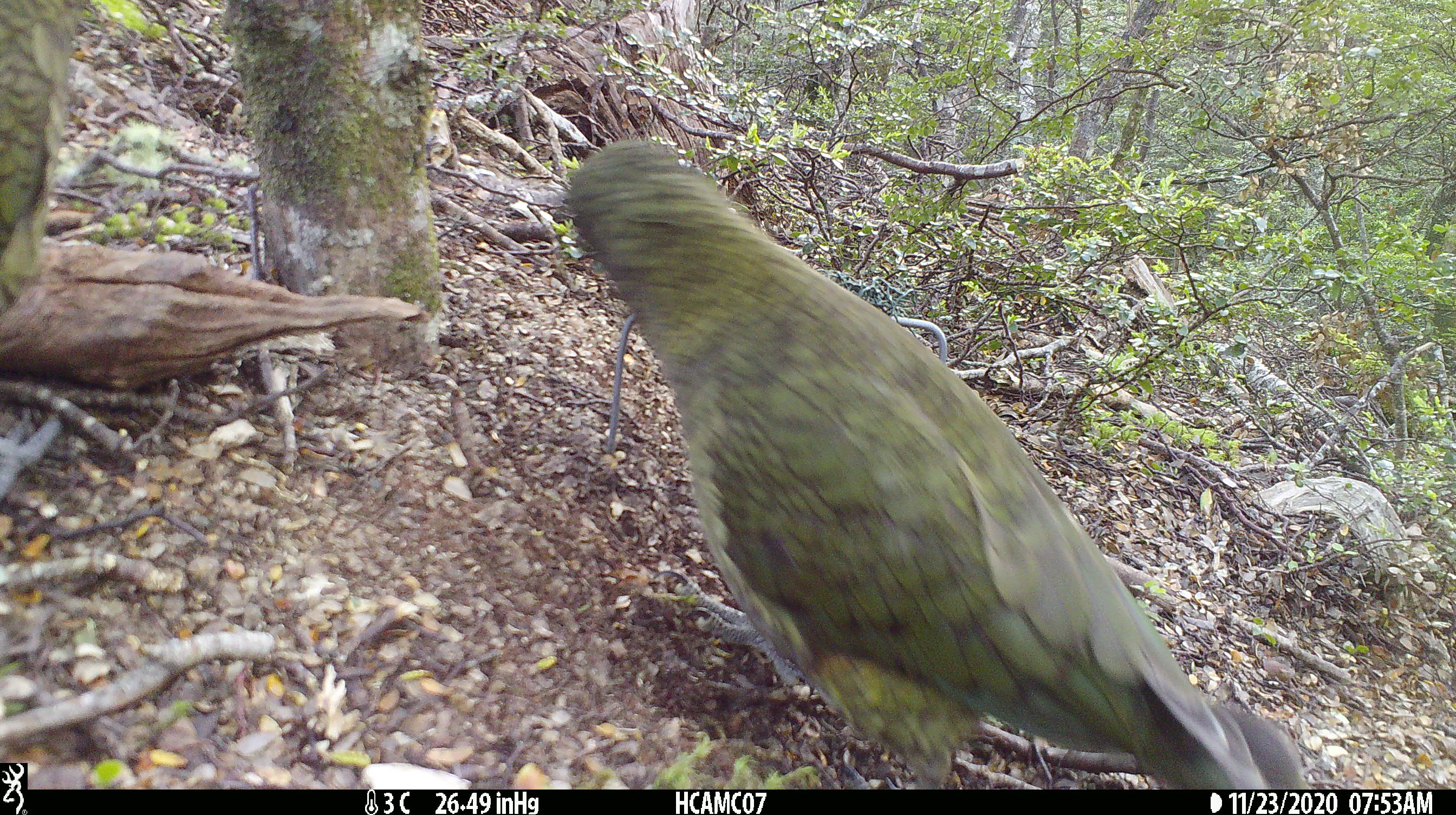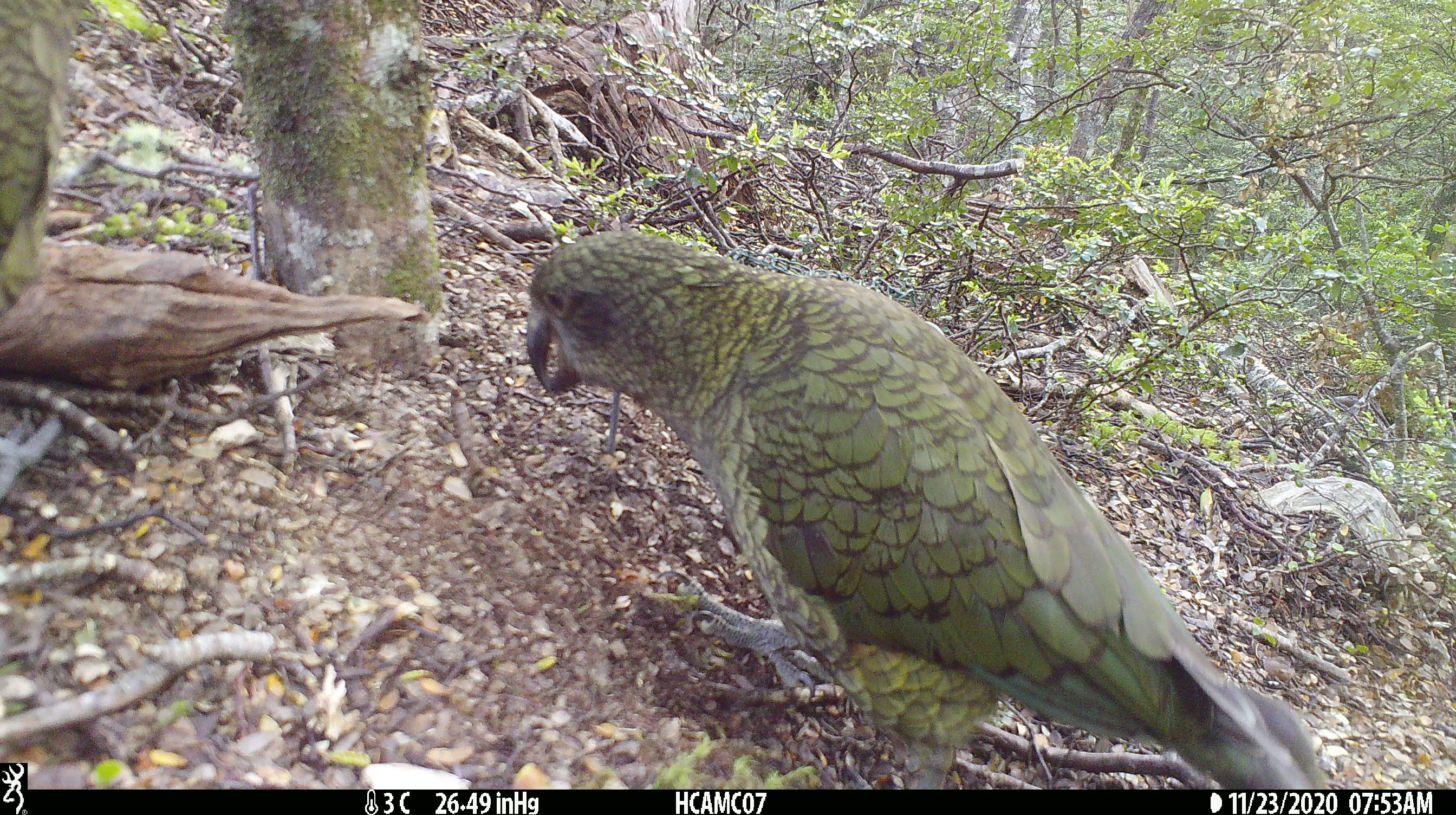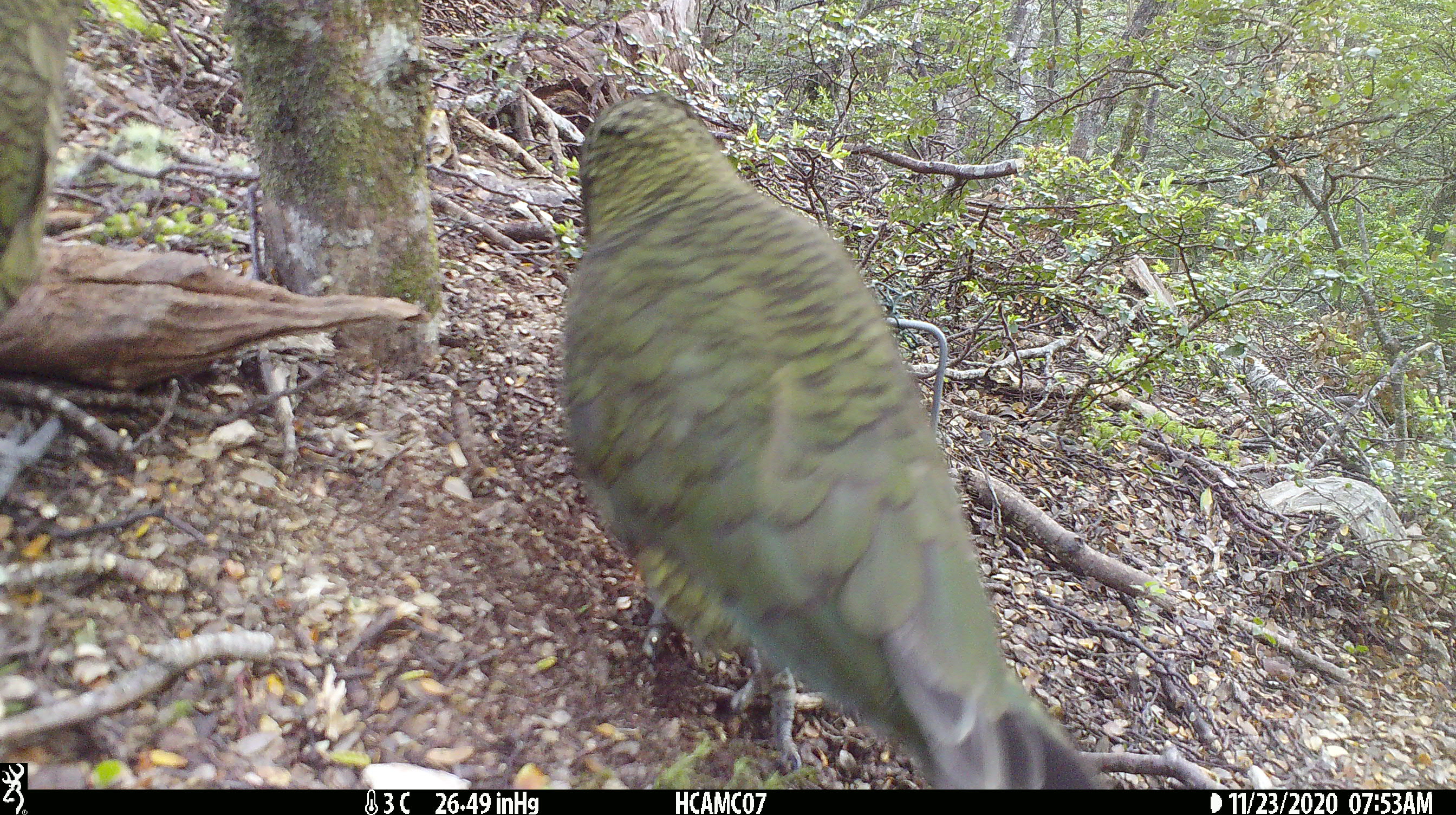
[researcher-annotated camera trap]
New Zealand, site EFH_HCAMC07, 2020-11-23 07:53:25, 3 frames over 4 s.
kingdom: Animalia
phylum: Chordata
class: Aves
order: Psittaciformes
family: Strigopidae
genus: Nestor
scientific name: Nestor notabilis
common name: kea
Kea (Nestor notabilis).